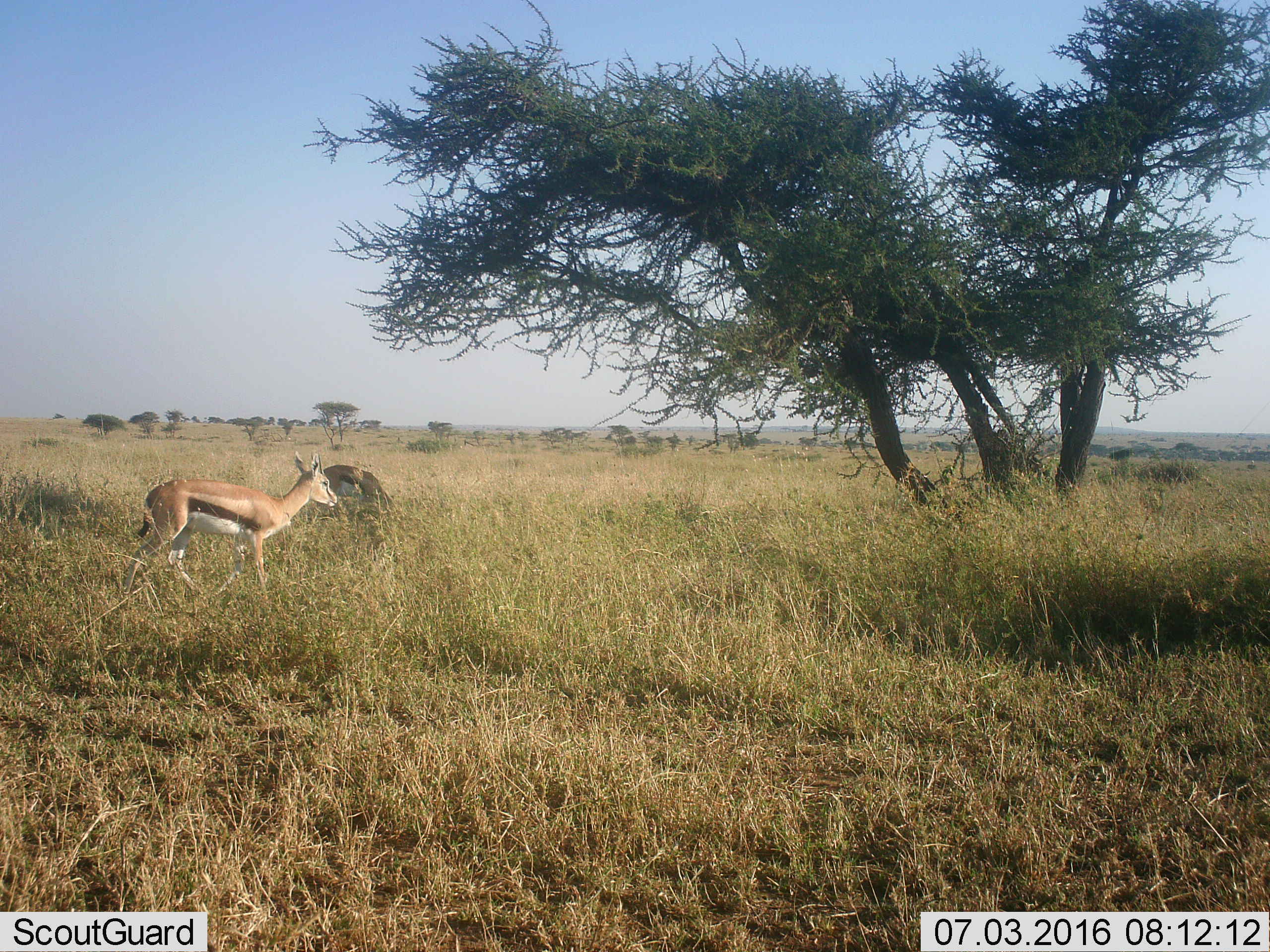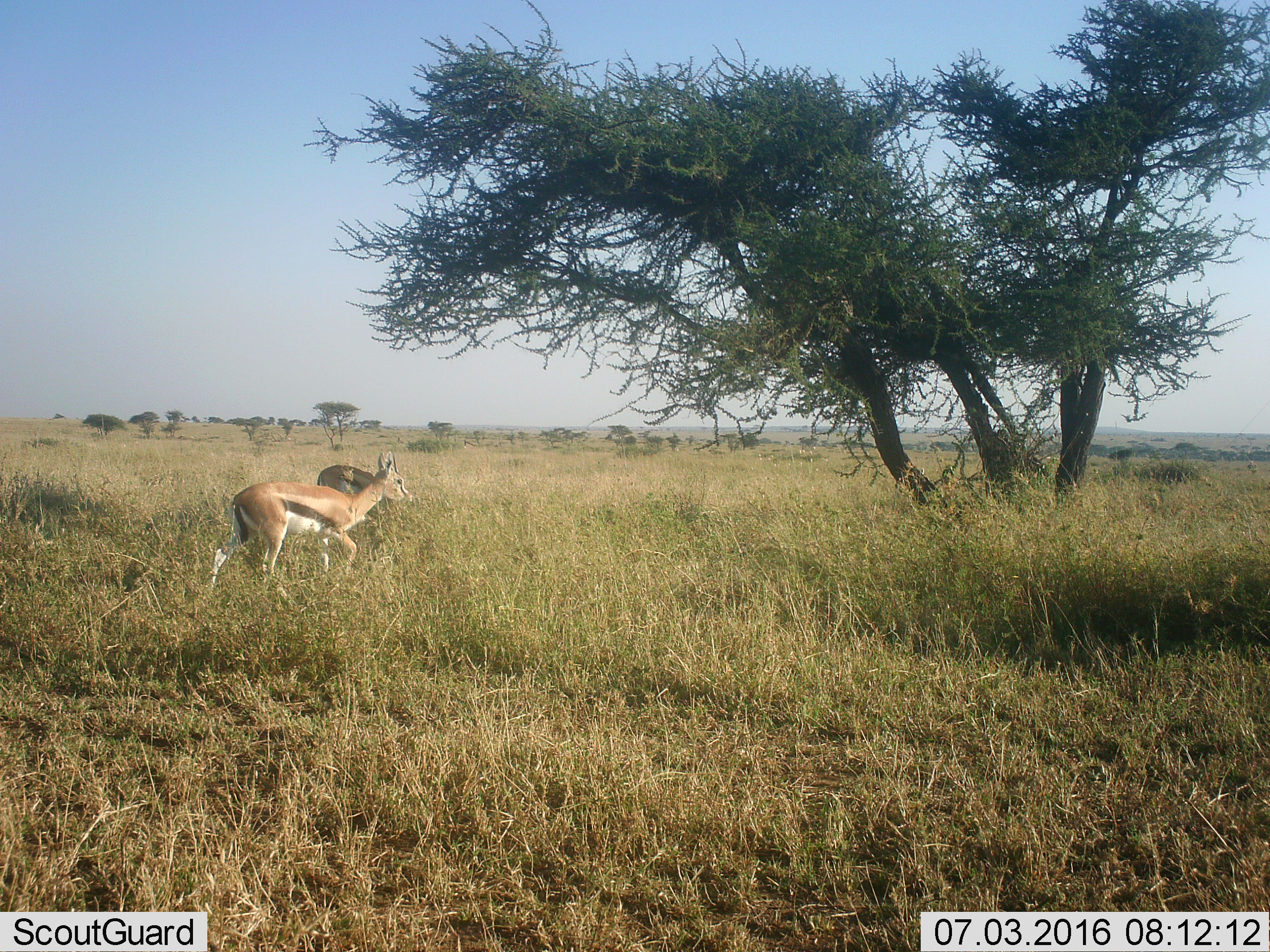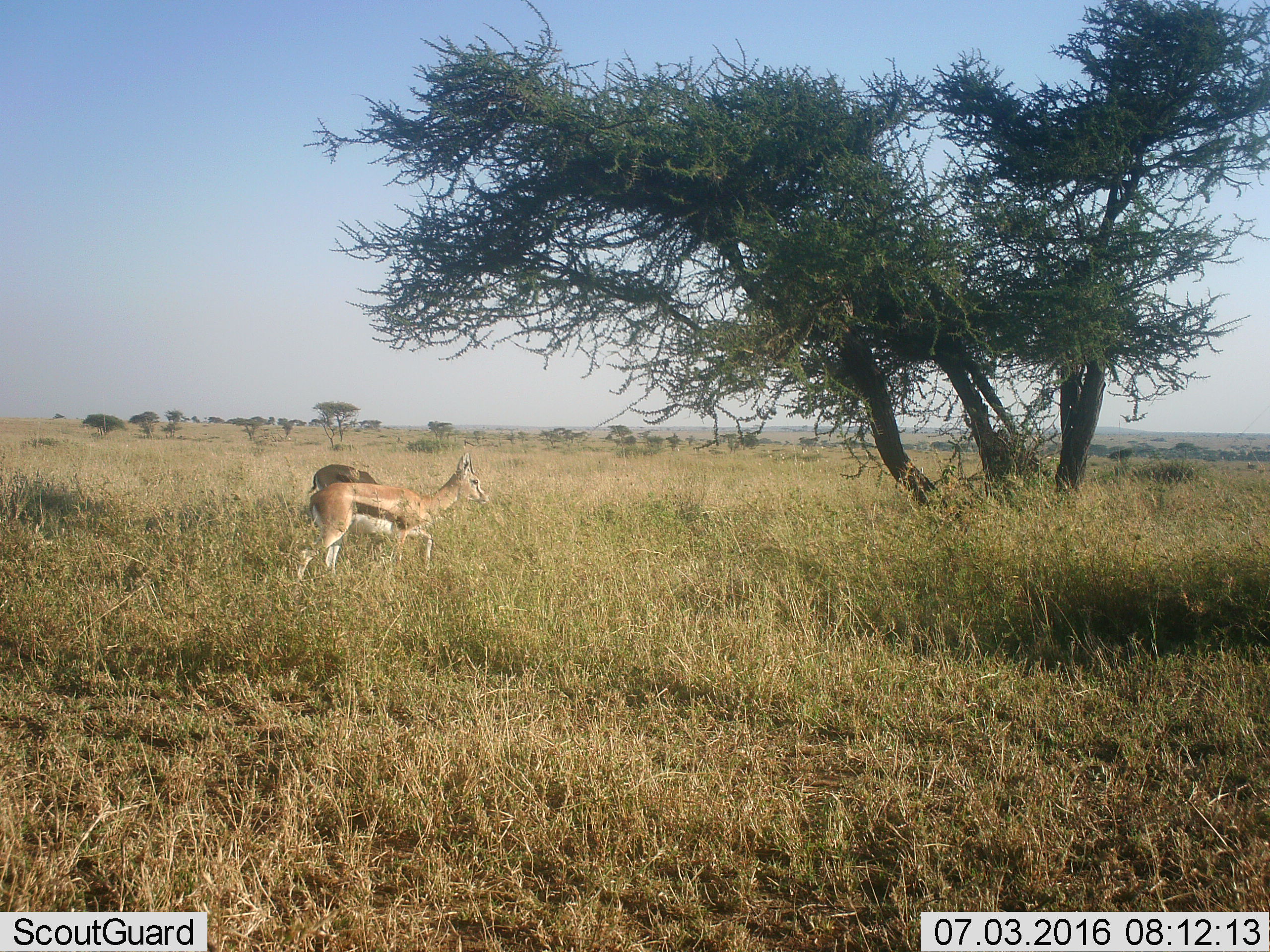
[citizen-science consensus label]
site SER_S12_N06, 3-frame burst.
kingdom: Animalia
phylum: Chordata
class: Mammalia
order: Artiodactyla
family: Bovidae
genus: Eudorcas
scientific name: Eudorcas thomsonii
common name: thomson's gazelle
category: gazellethomsons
Gazellethomsons (thomson's gazelle) (Eudorcas thomsonii), count 2. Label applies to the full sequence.